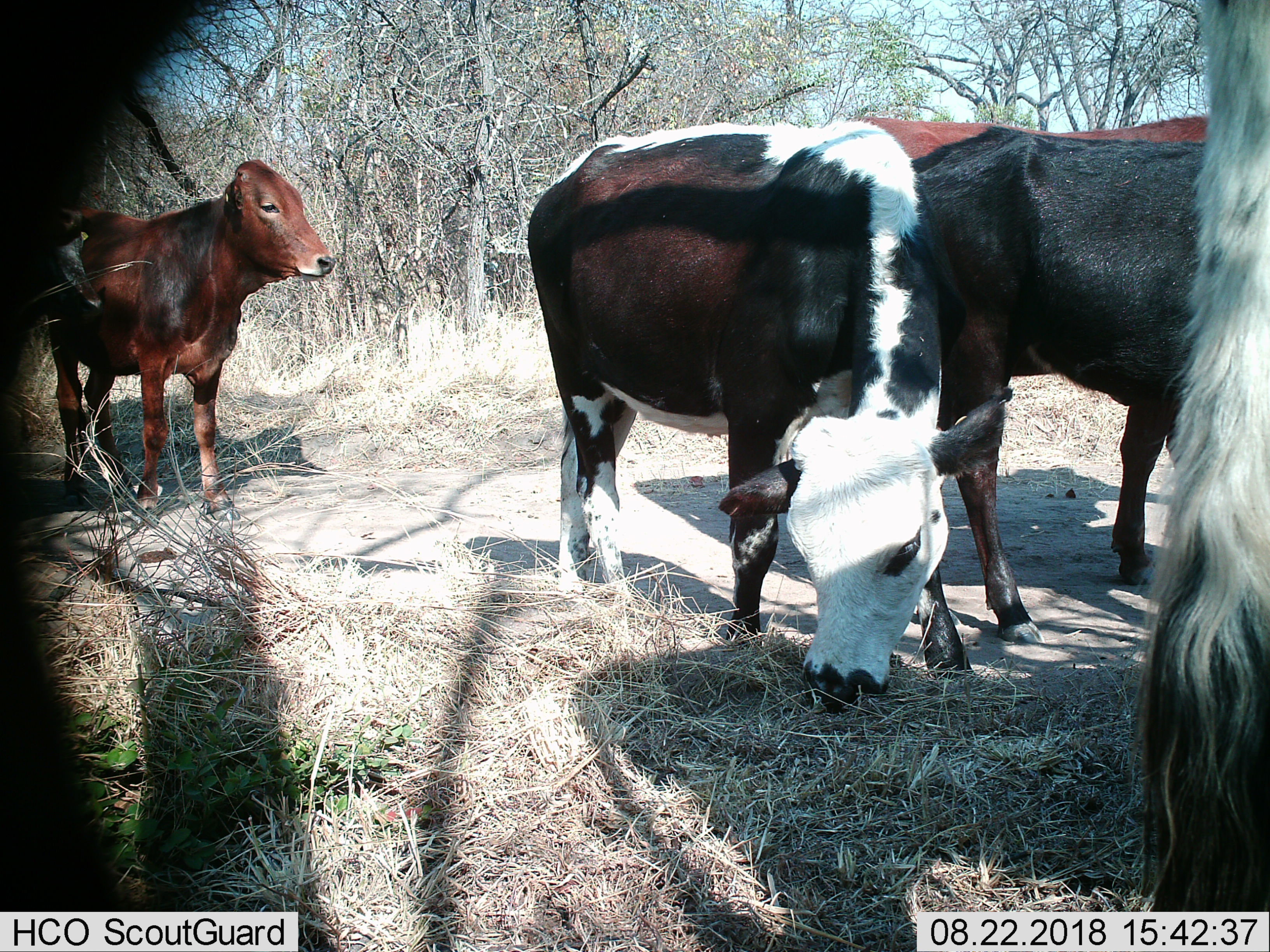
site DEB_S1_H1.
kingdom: Animalia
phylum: Chordata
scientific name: Vertebrata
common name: domestic animal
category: domesticanimal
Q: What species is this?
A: Domesticanimal (domestic animal) (Vertebrata).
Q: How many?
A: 5.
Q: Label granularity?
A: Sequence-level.